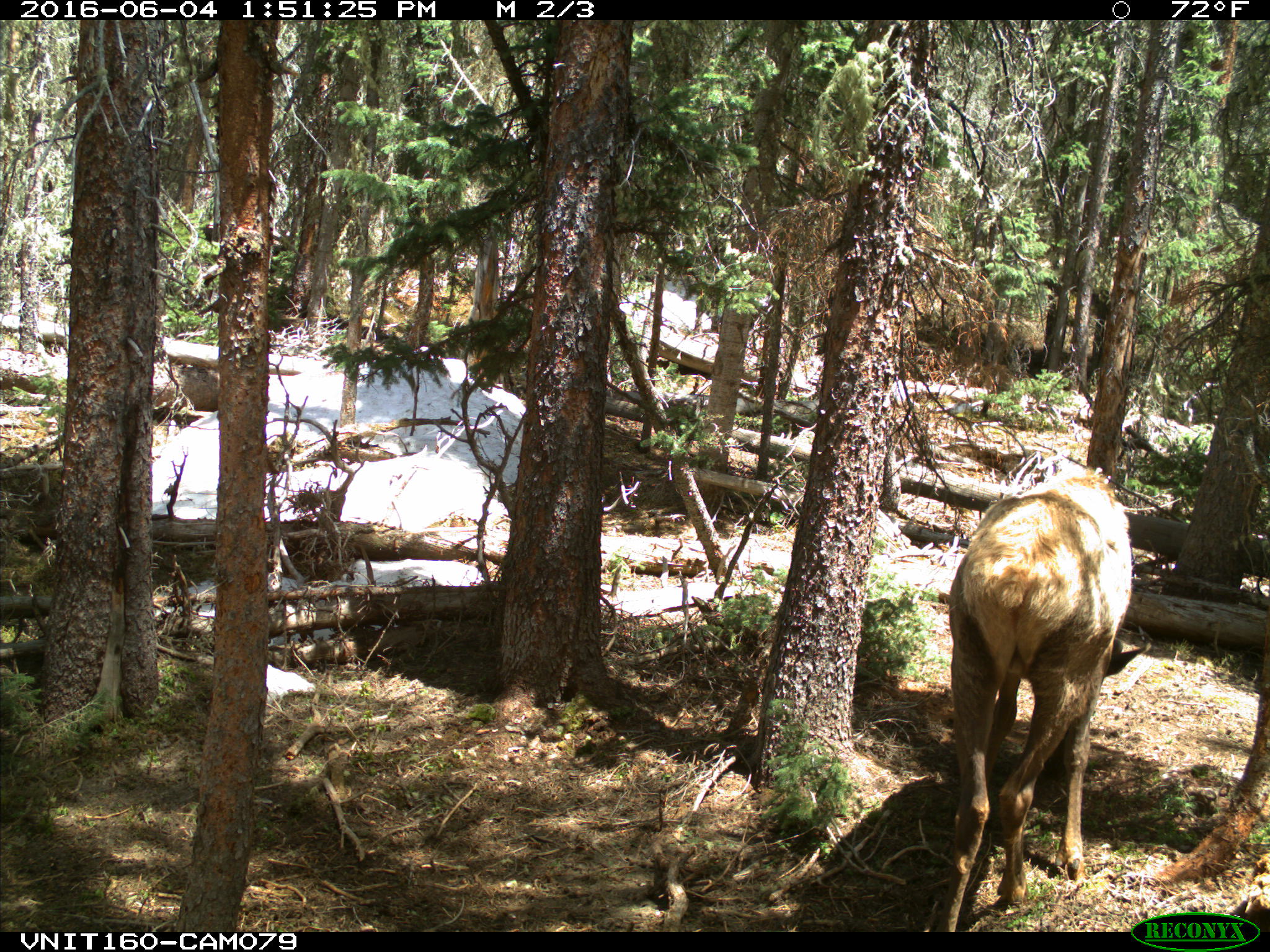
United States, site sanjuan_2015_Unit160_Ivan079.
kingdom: Animalia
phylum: Chordata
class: Mammalia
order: Artiodactyla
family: Cervidae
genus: Cervus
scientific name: Cervus elaphus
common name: red deer